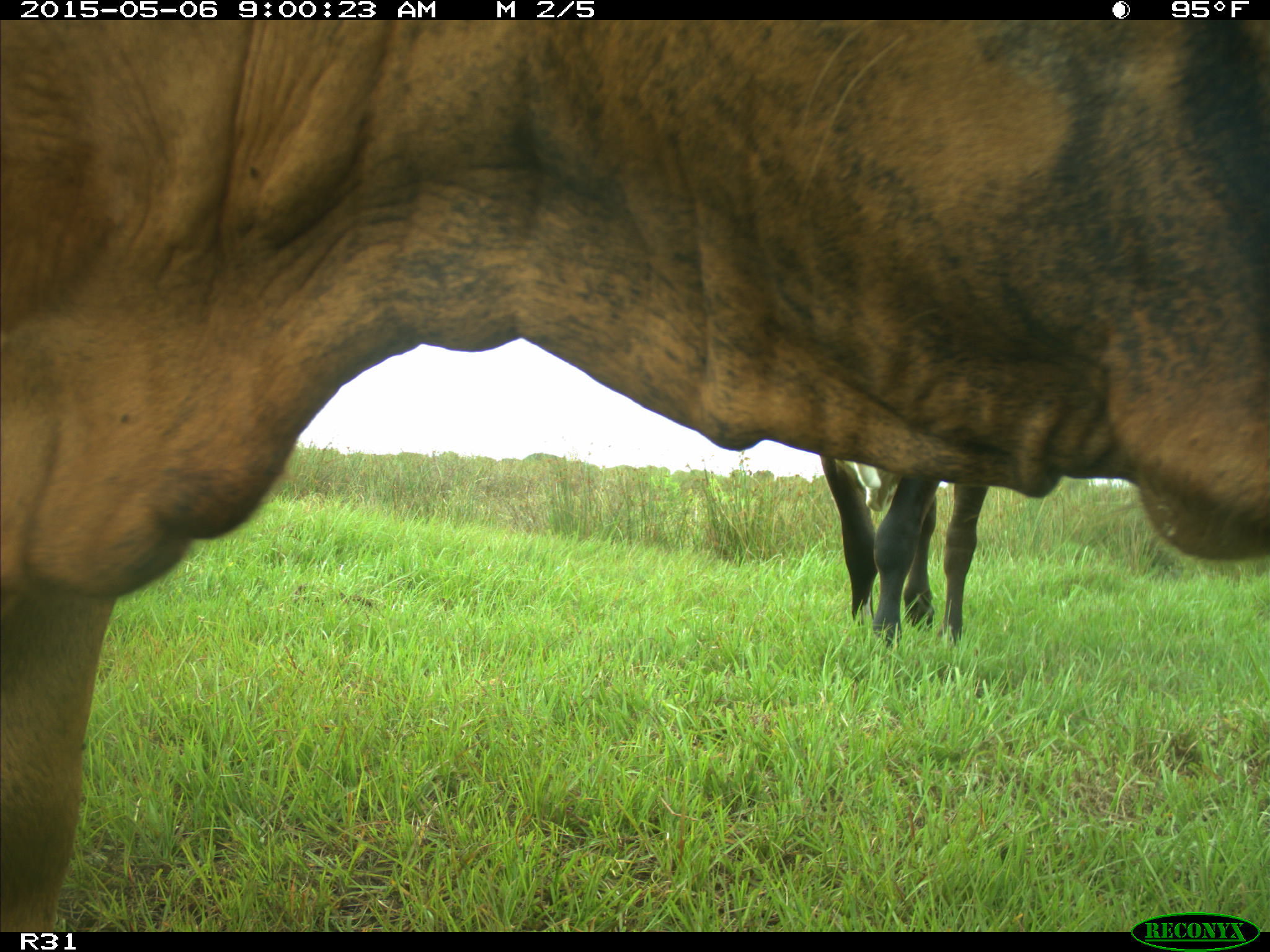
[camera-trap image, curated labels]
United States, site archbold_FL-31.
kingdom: Animalia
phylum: Chordata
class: Mammalia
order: Artiodactyla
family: Bovidae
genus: Bos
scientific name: Bos taurus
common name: domestic cow